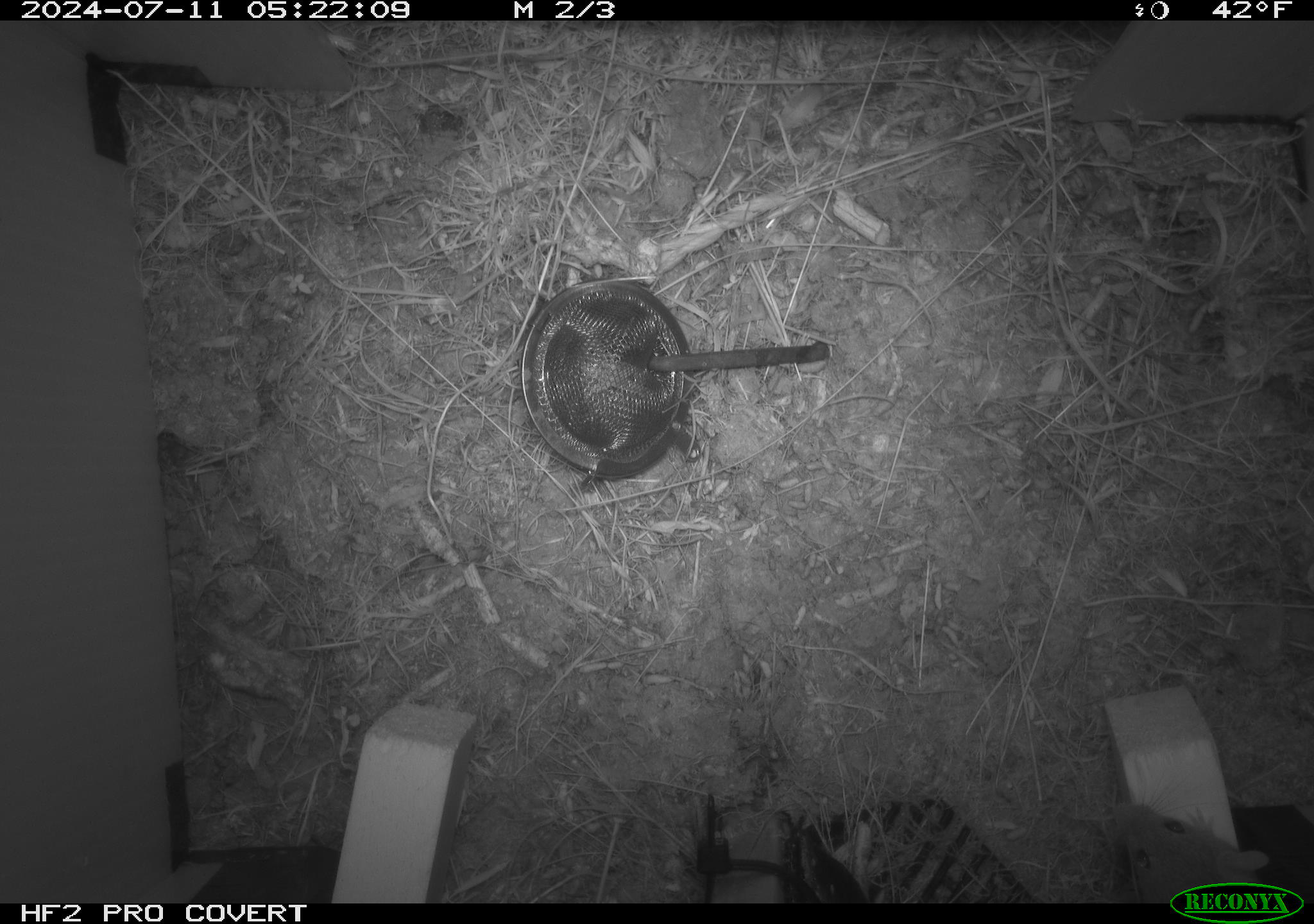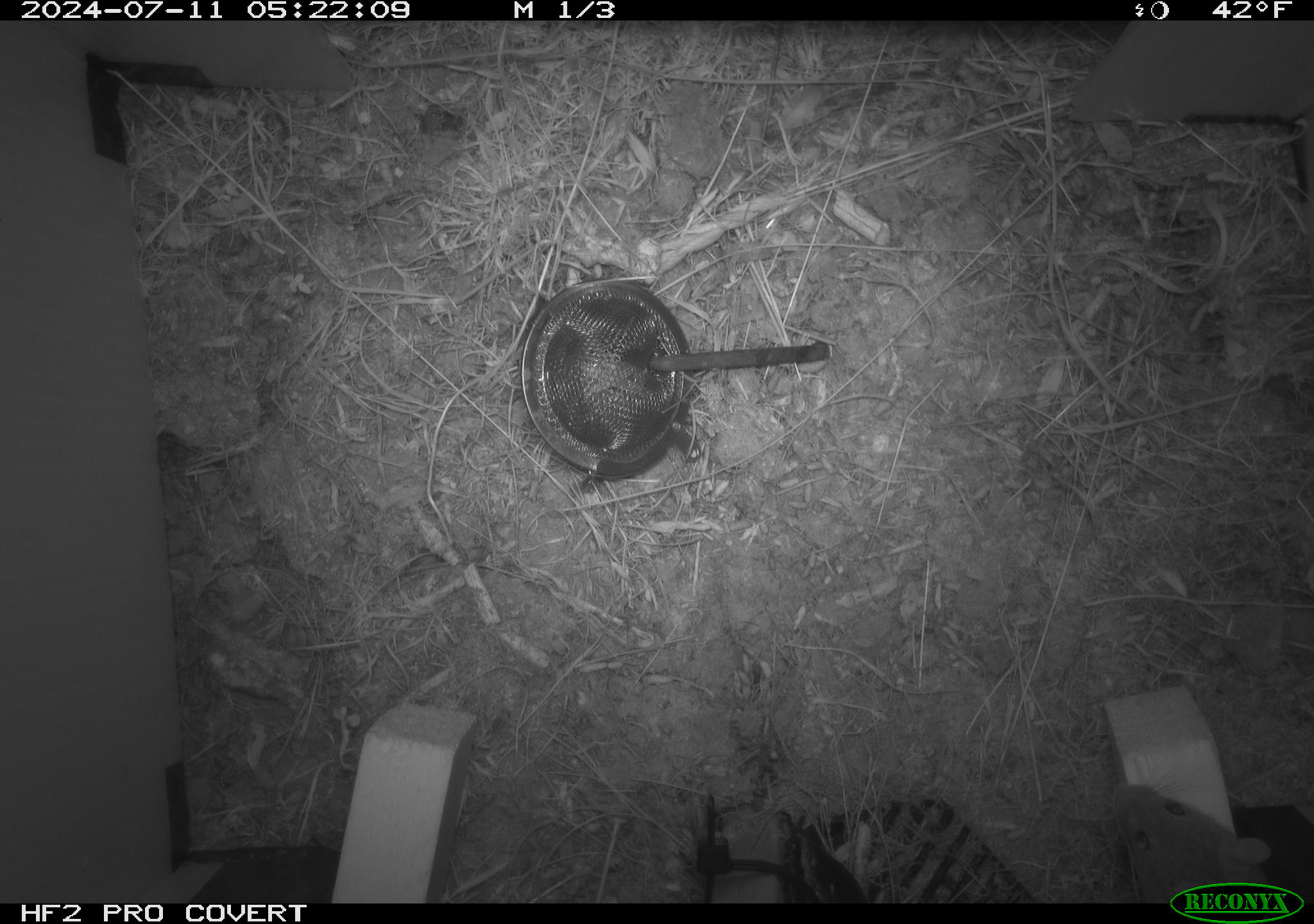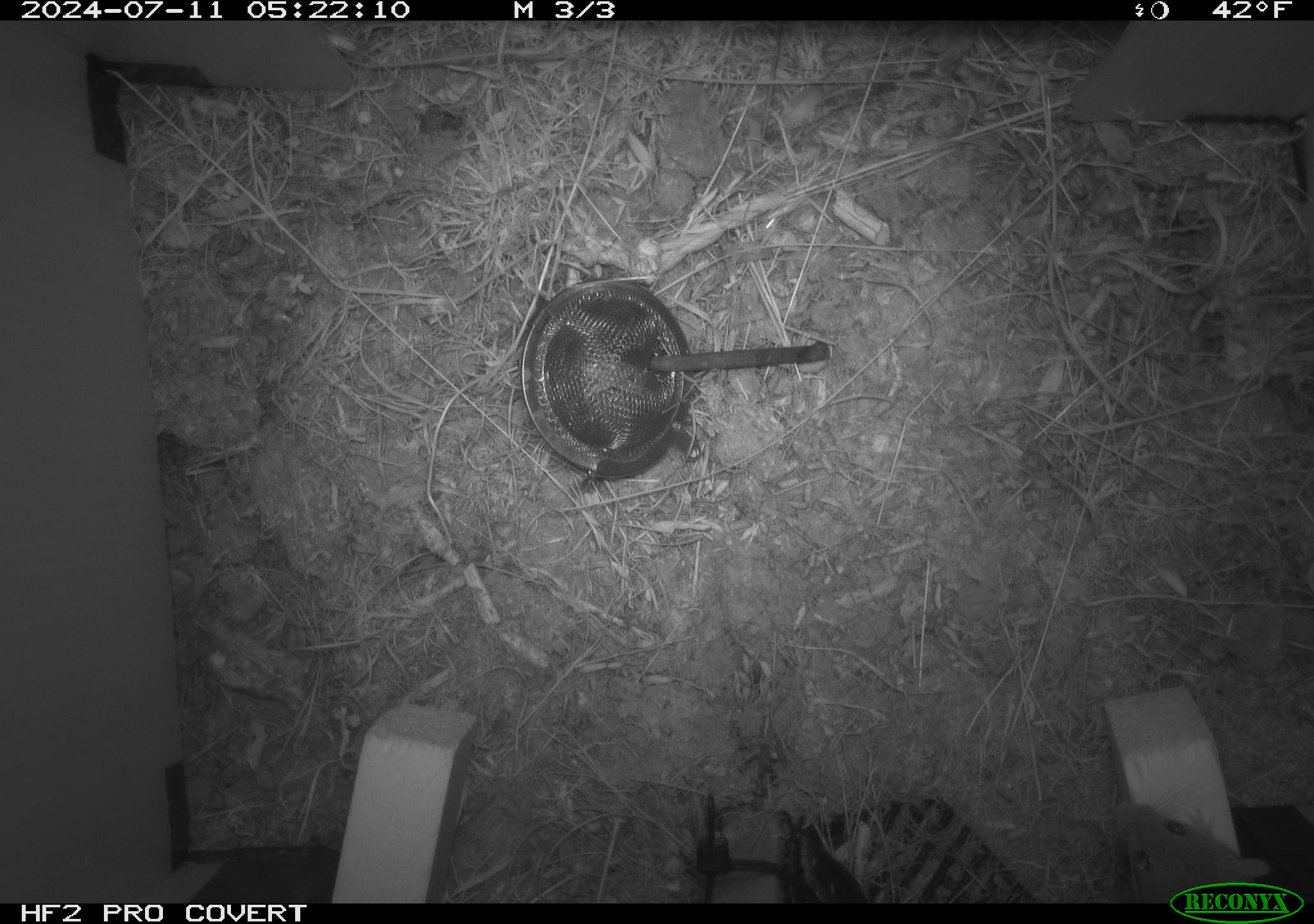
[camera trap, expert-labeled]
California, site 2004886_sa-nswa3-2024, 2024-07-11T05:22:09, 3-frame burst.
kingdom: Animalia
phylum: Chordata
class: Mammalia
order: Rodentia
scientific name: Rodentia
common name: rodent